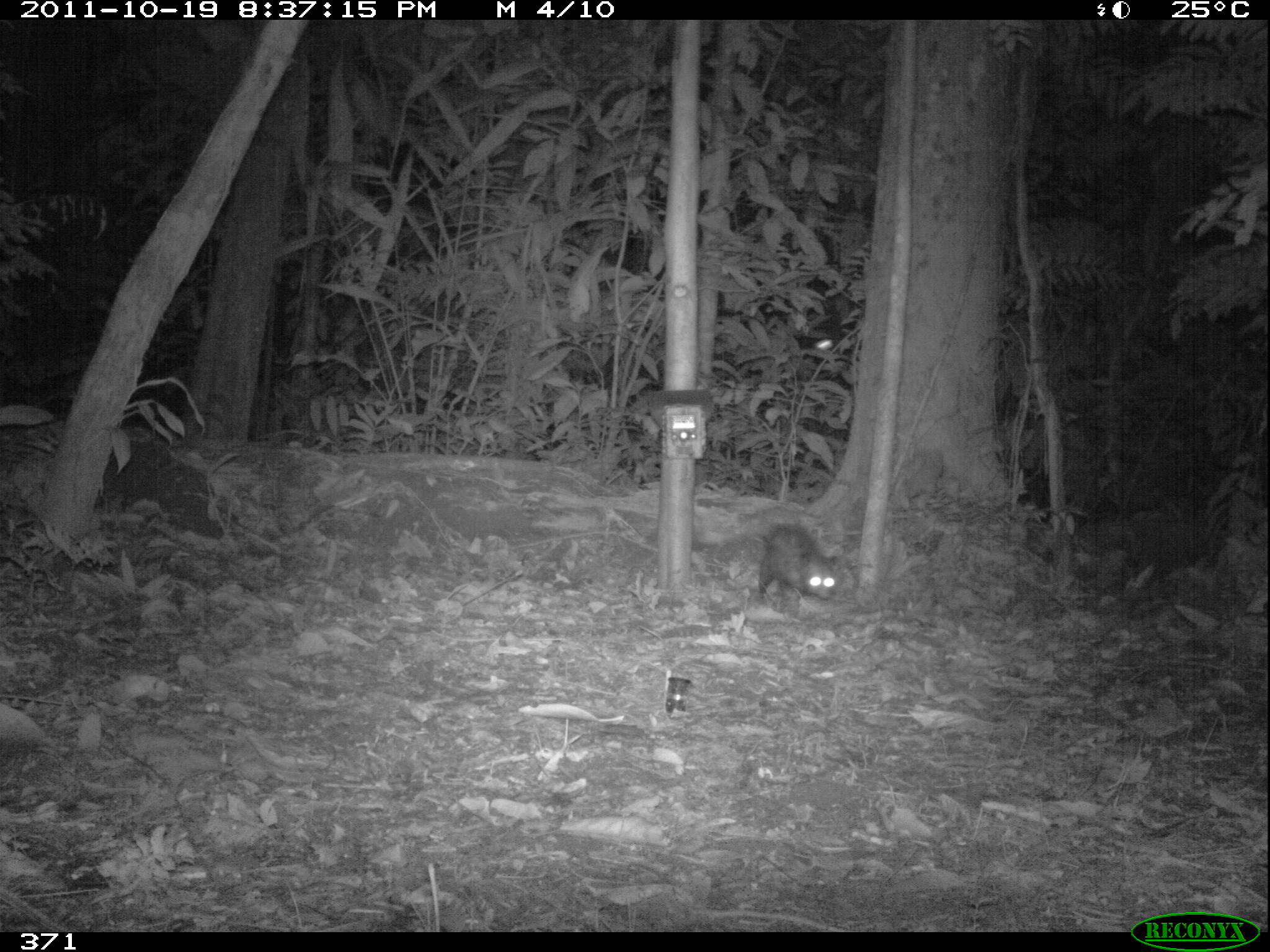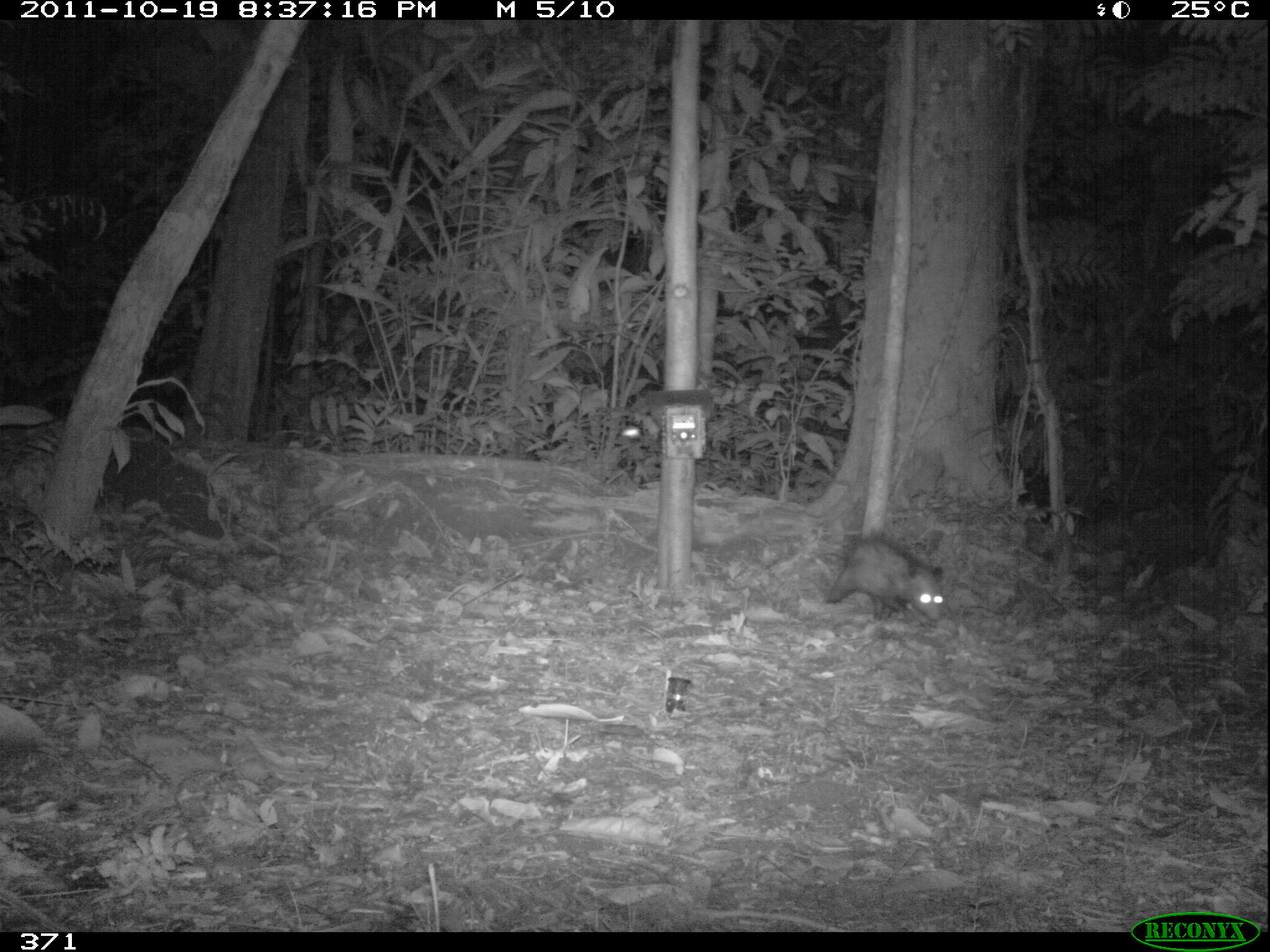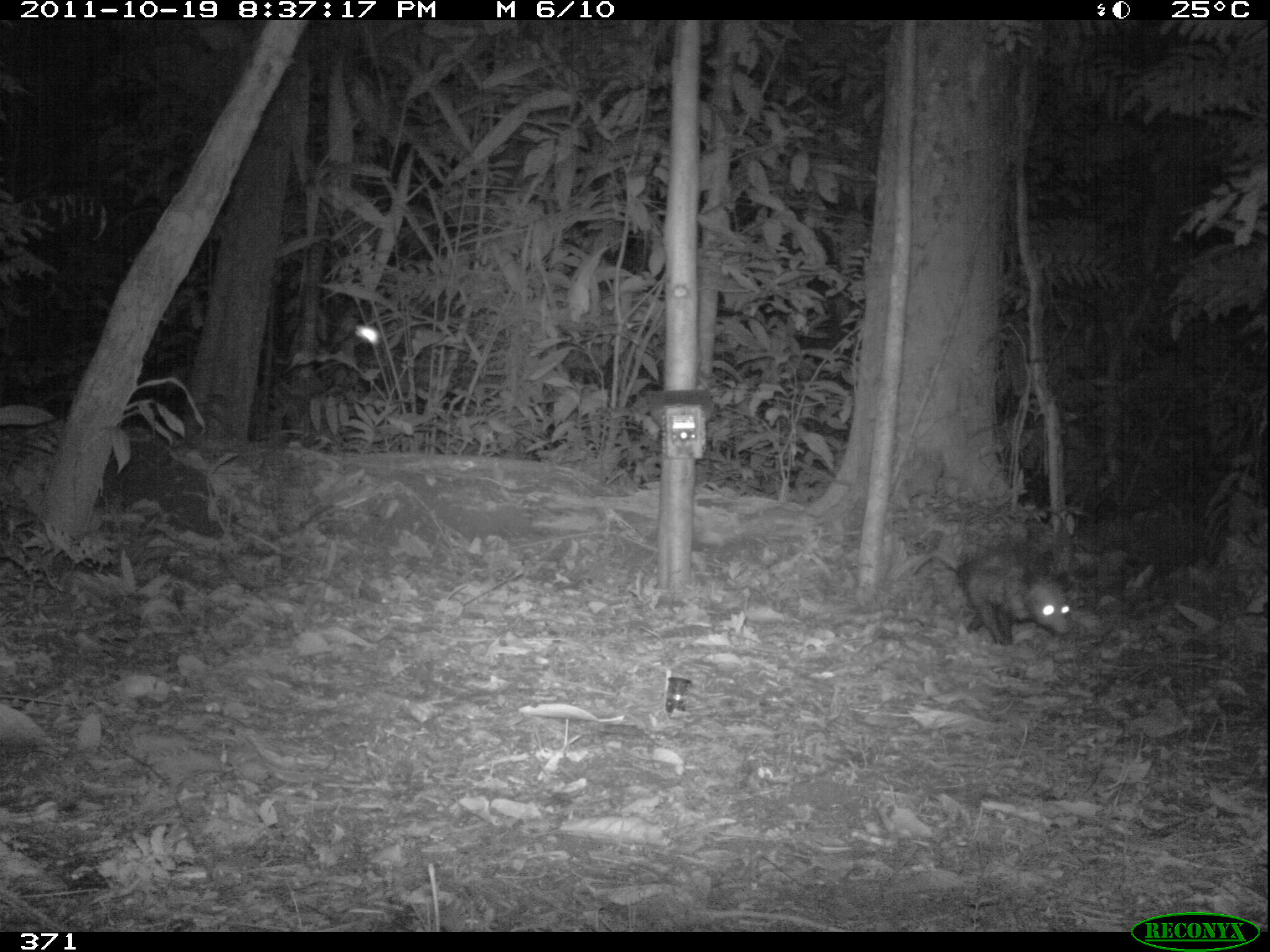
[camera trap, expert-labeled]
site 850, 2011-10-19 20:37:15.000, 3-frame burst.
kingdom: Animalia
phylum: Chordata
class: Mammalia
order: Didelphimorphia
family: Didelphidae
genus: Didelphis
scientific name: Didelphis marsupialis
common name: southern opossum